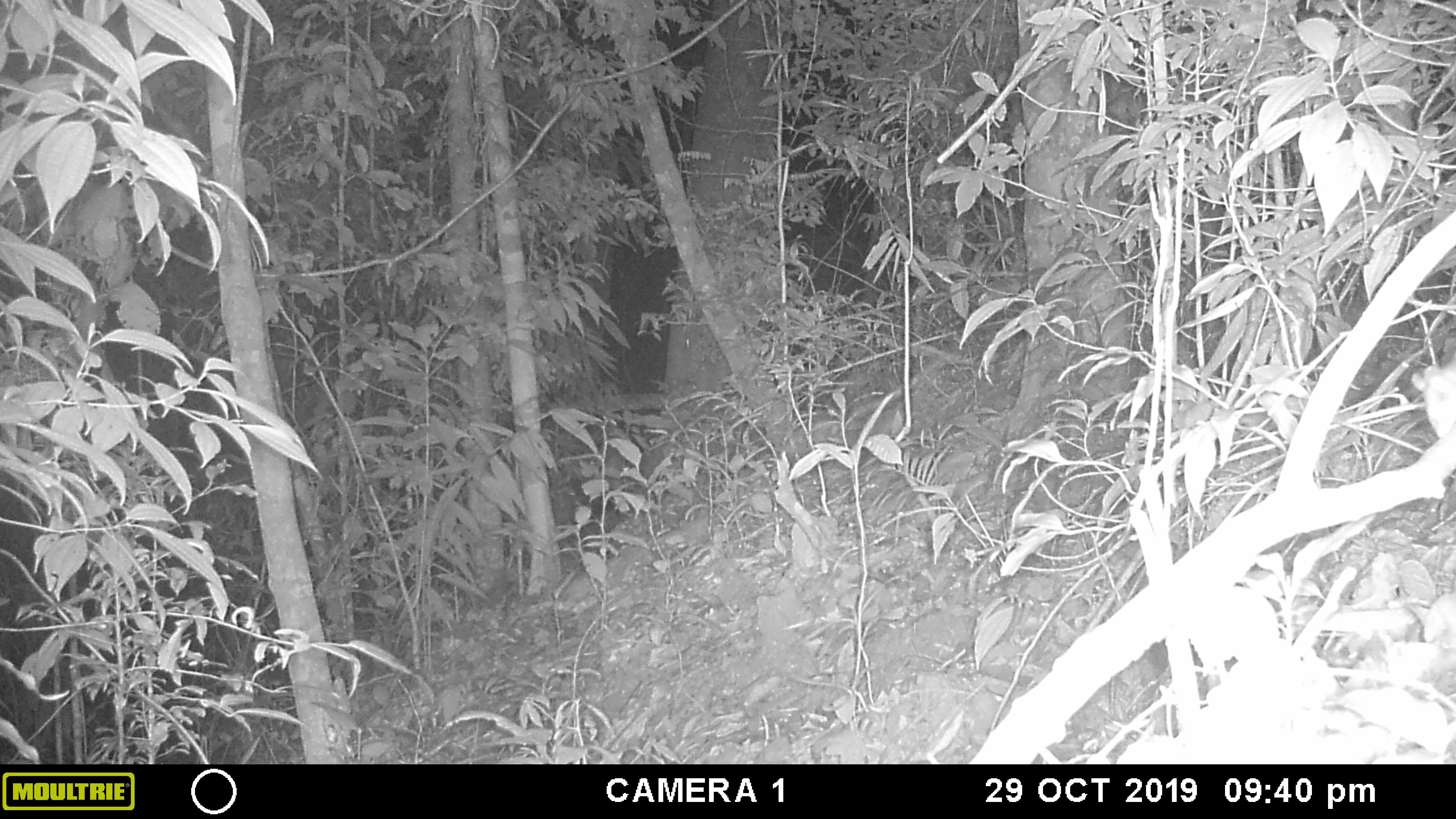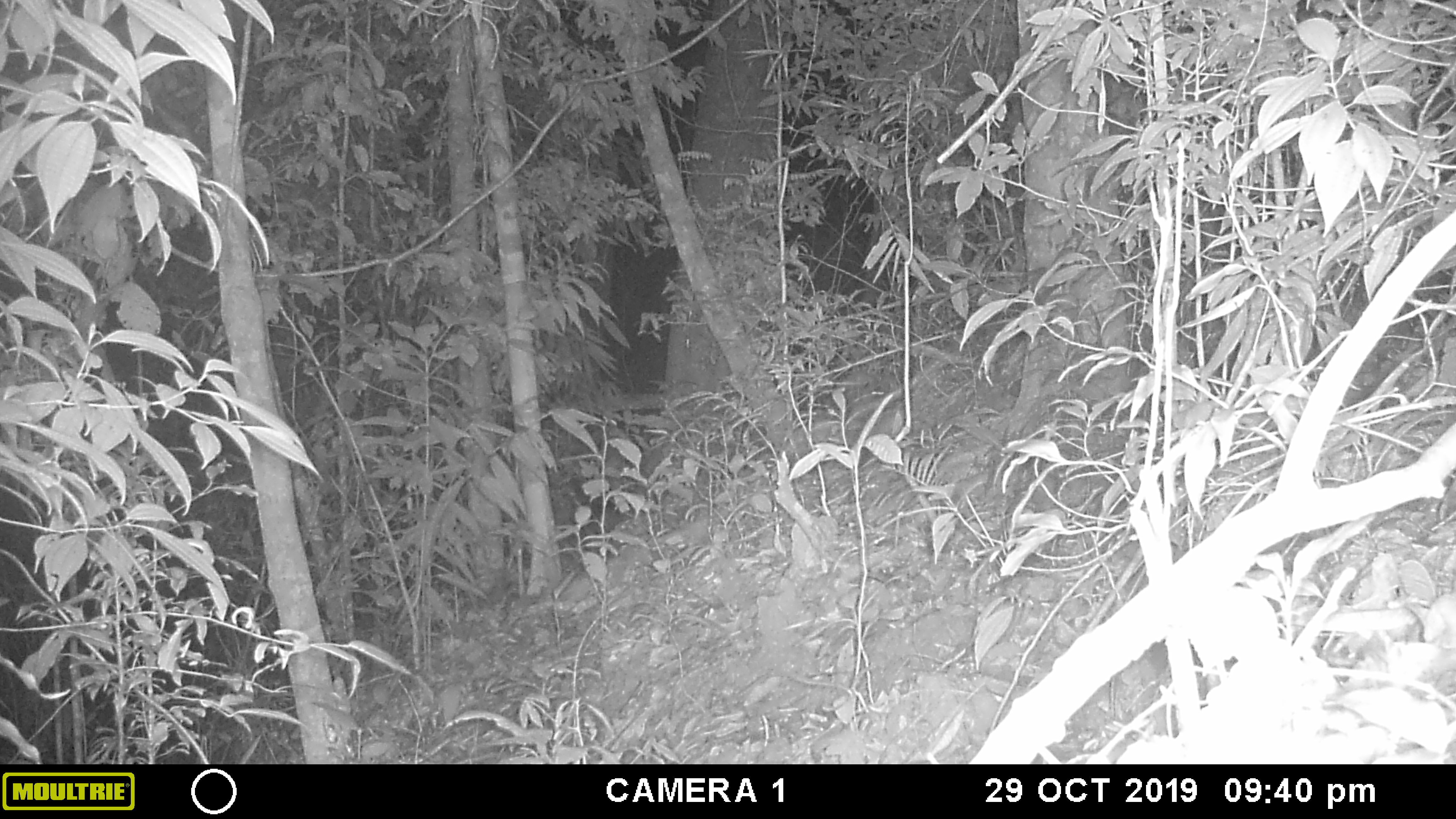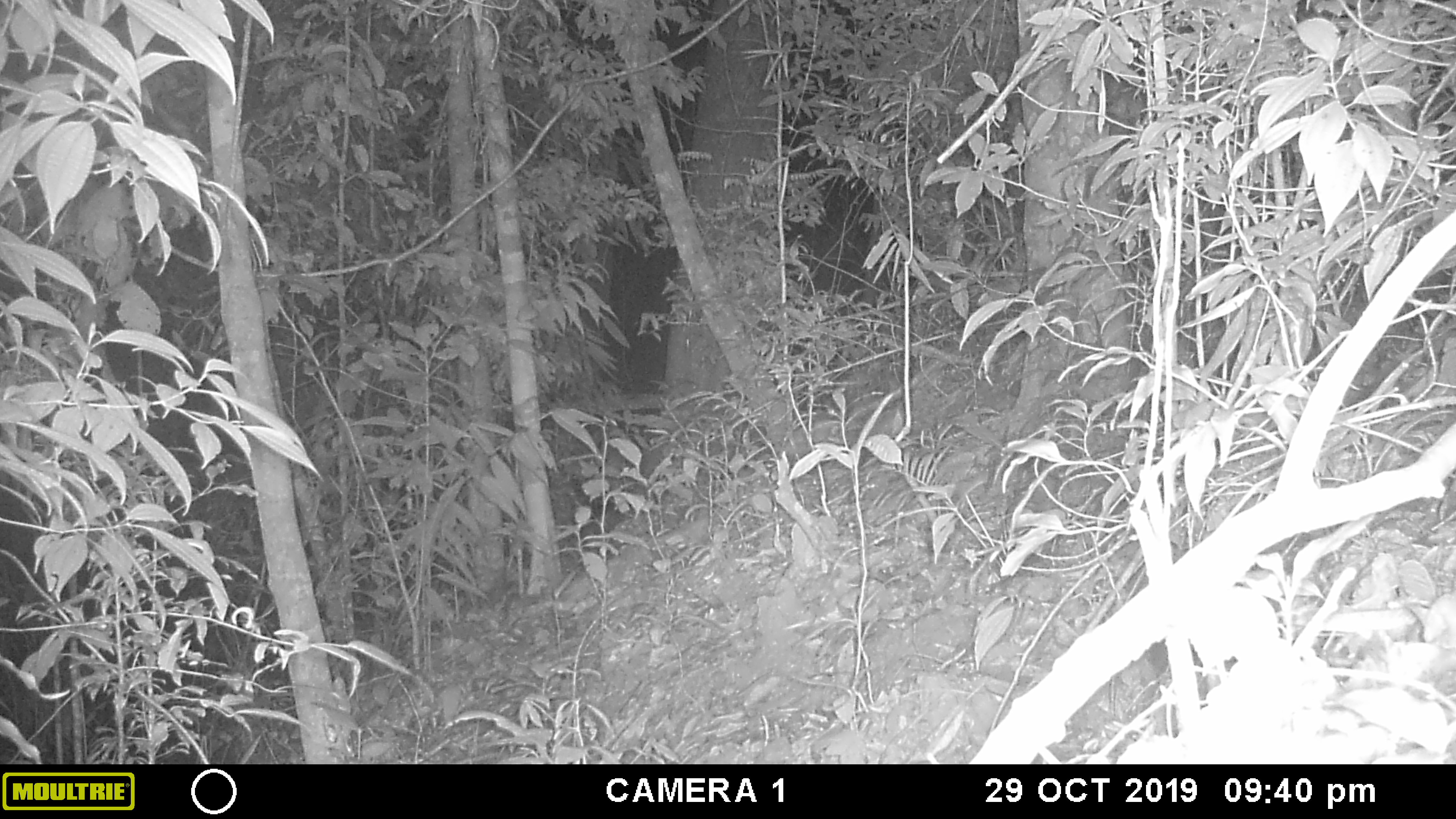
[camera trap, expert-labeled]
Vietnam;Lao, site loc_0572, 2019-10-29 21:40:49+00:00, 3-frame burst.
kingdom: Animalia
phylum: Chordata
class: Mammalia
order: Rodentia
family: Muridae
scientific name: Muridae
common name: old-world mice and rats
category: unidentified murid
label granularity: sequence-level